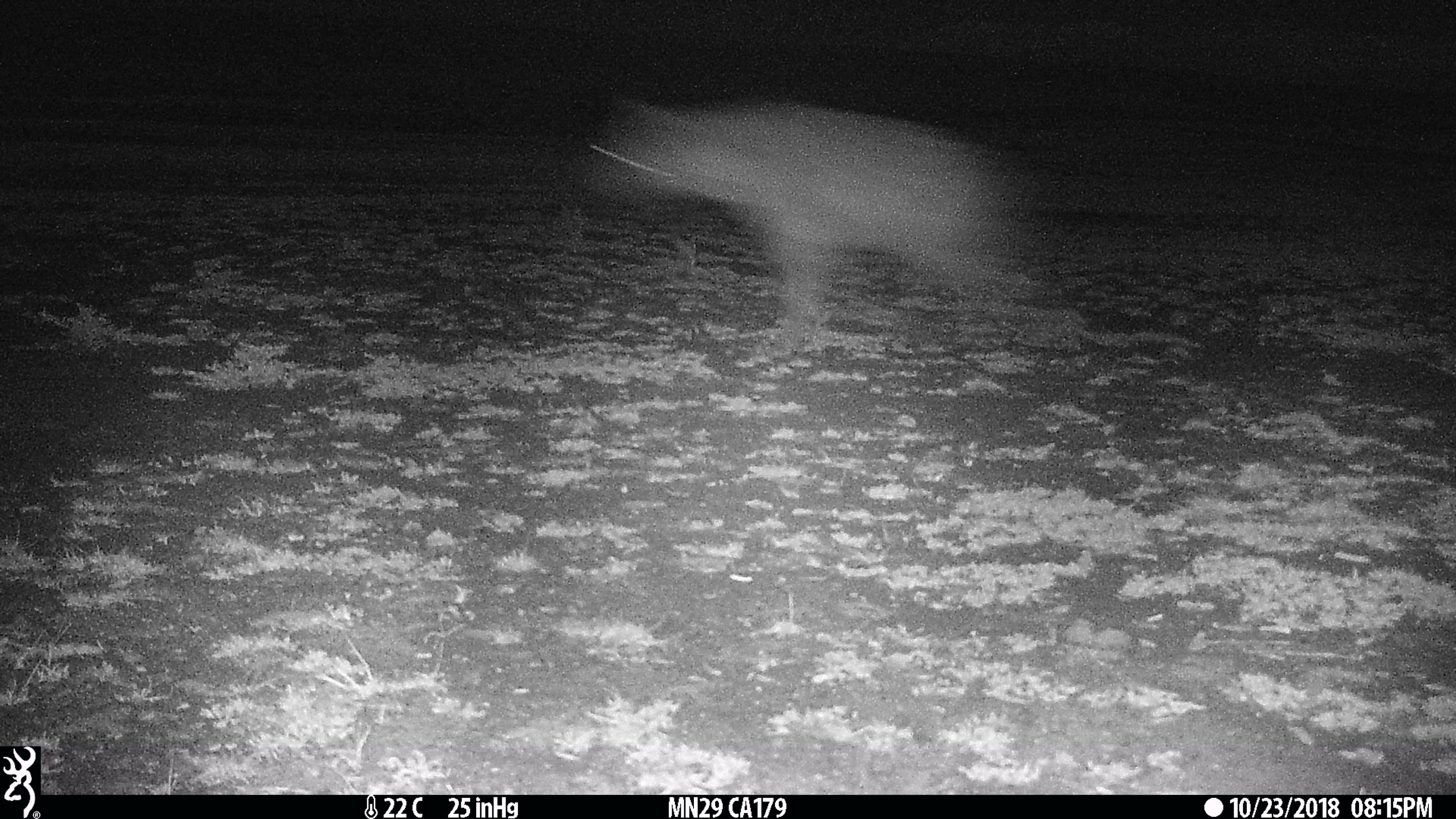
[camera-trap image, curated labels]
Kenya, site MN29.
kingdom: Animalia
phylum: Chordata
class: Mammalia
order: Carnivora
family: Hyaenidae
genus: Crocuta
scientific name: Crocuta crocuta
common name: spotted hyena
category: hyena spotted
Hyena spotted (spotted hyena) (Crocuta crocuta).